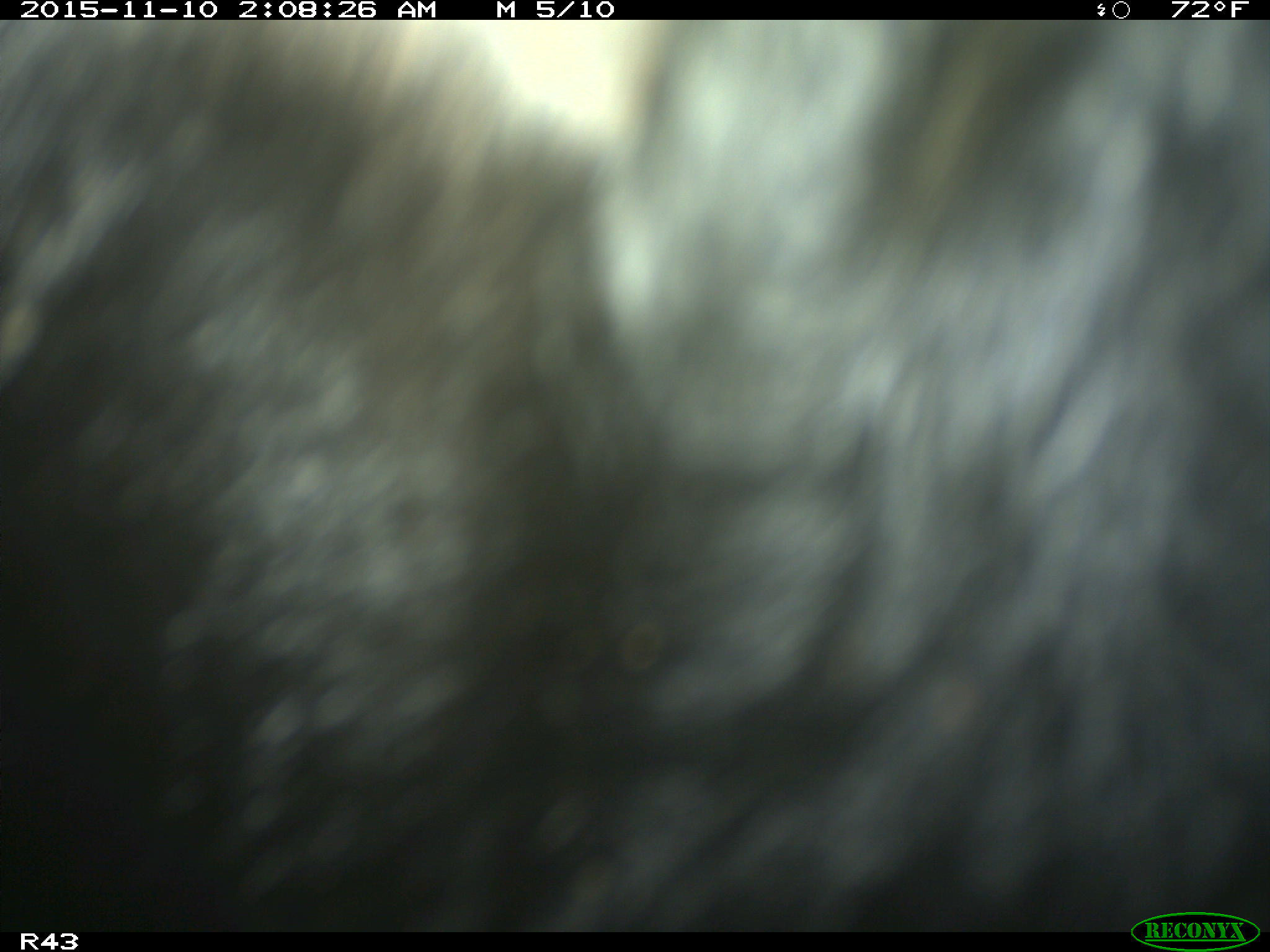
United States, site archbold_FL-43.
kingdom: Animalia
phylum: Chordata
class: Mammalia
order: Artiodactyla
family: Bovidae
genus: Bos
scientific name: Bos taurus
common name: domestic cow